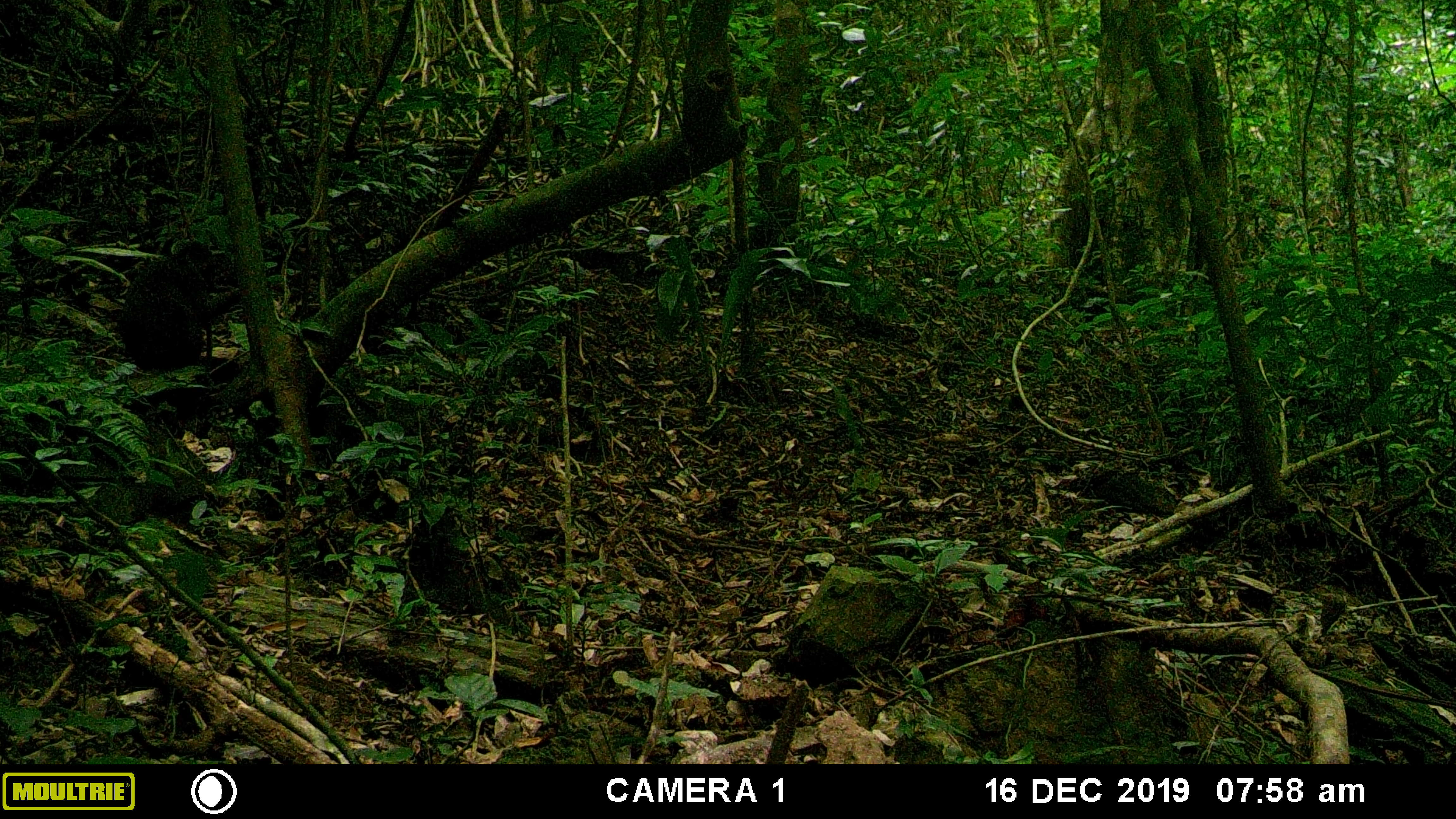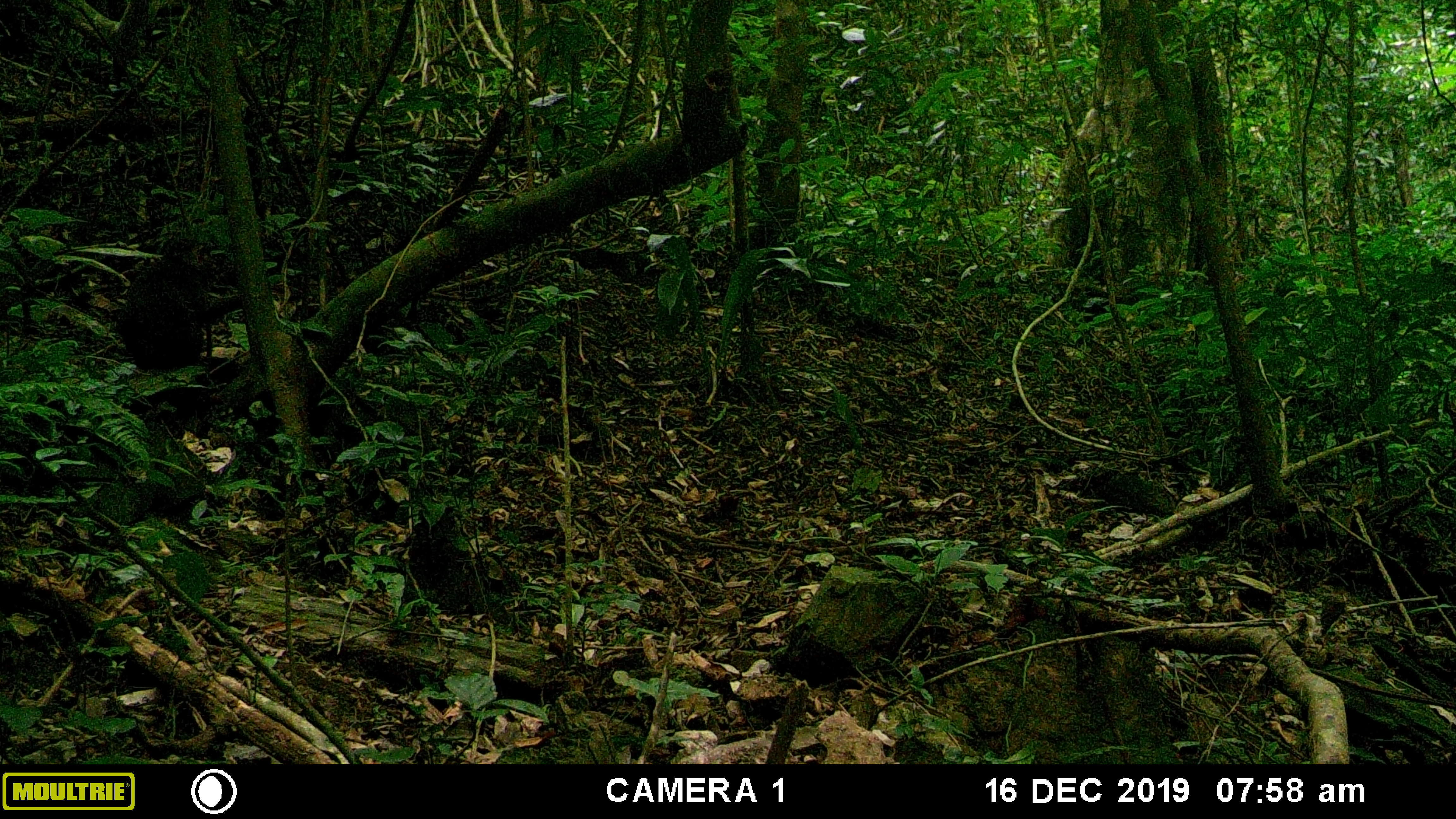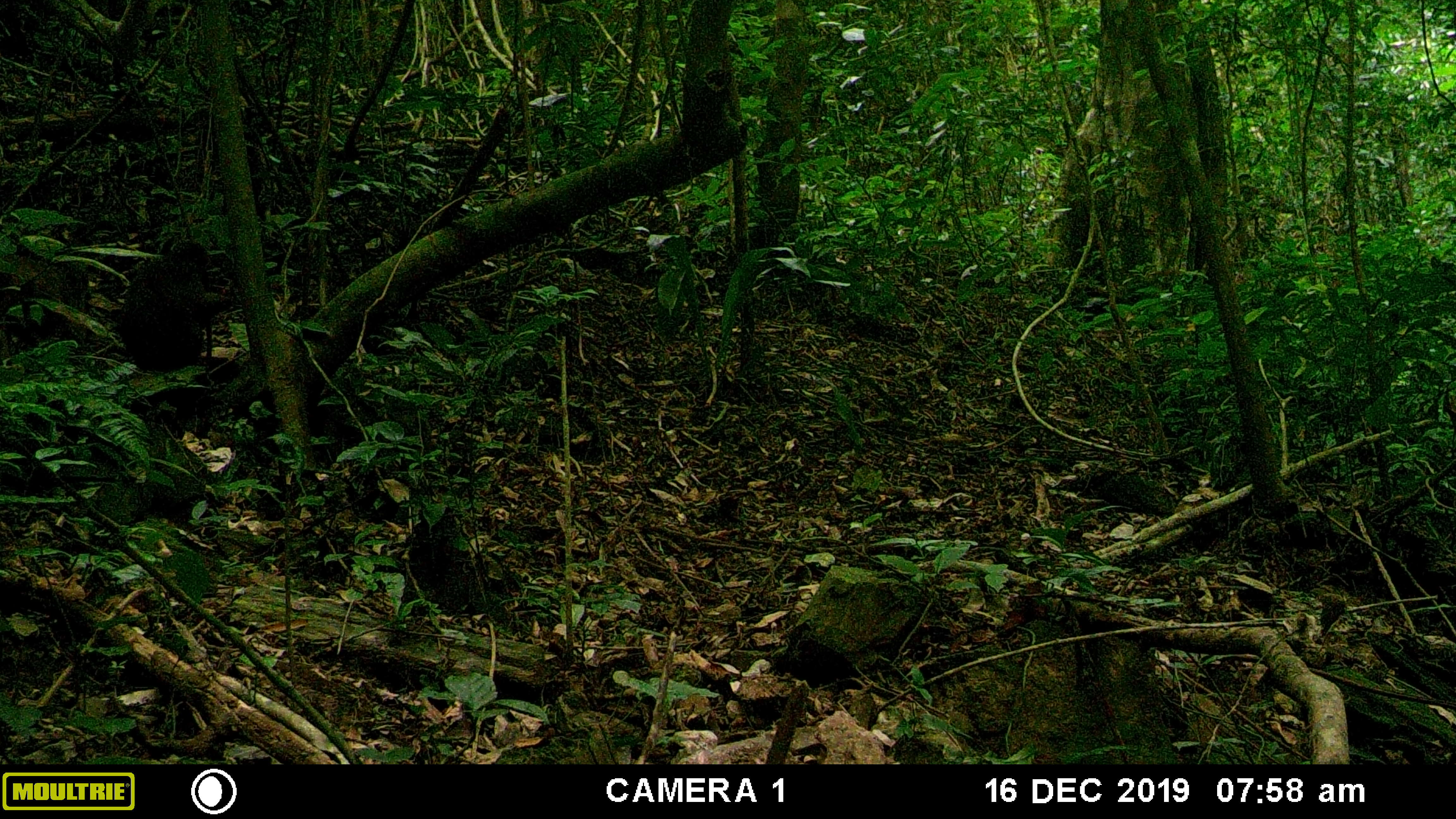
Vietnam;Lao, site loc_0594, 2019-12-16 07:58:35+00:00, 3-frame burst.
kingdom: Animalia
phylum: Chordata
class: Mammalia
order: Primates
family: Cercopithecidae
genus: Macaca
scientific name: Macaca arctoides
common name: stump-tailed macaque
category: stump tailed macaque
Stump tailed macaque (stump-tailed macaque) (Macaca arctoides). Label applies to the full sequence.